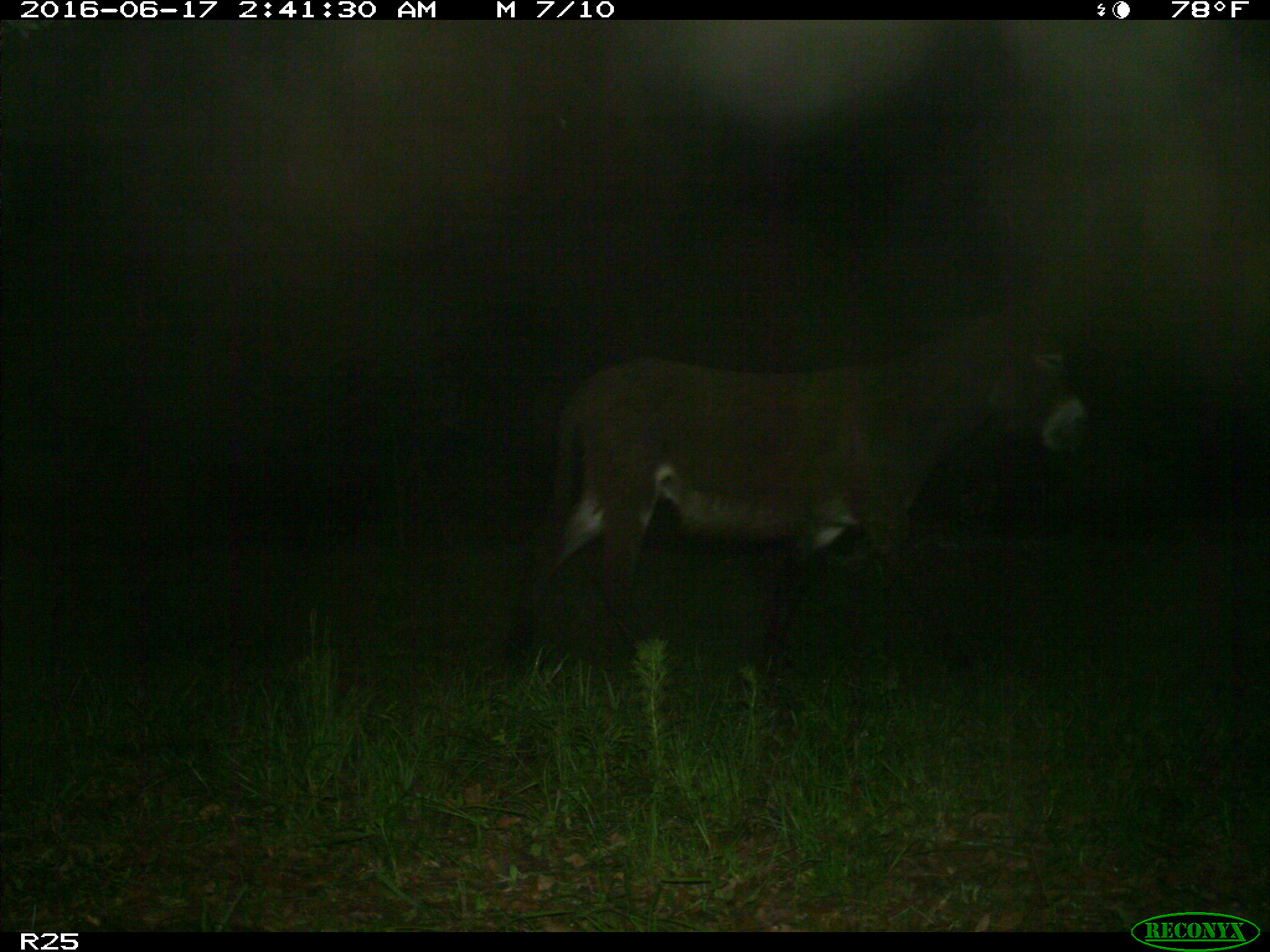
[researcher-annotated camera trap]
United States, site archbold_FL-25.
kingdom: Animalia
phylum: Chordata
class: Mammalia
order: Artiodactyla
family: Bovidae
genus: Bos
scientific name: Bos taurus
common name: domestic cow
Bos taurus (domestic cow).